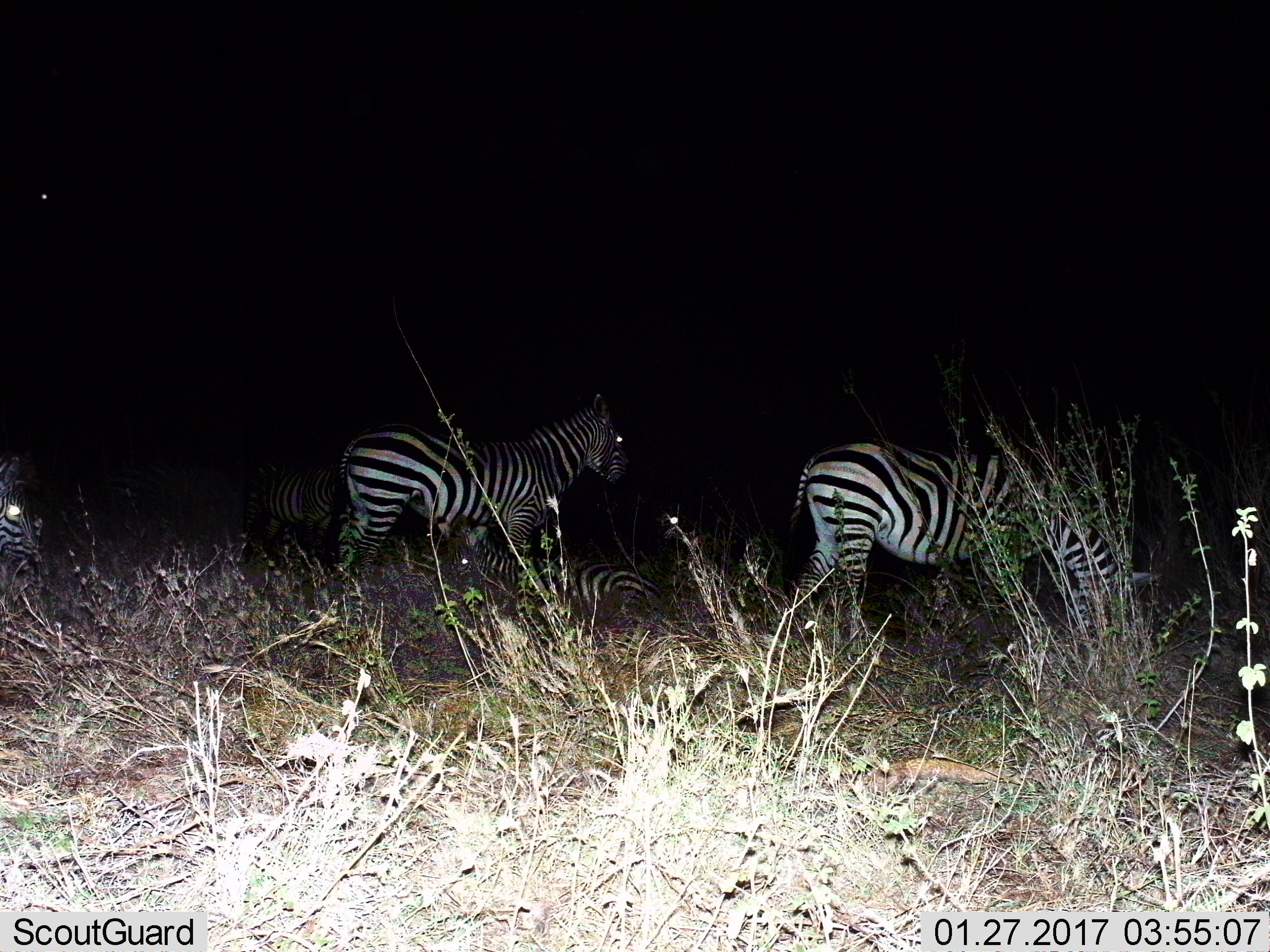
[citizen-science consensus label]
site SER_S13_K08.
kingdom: Animalia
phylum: Chordata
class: Mammalia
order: Perissodactyla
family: Equidae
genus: Equus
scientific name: Equus quagga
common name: plains zebra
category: zebraplains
Zebraplains (plains zebra) (Equus quagga), count 5. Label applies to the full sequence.